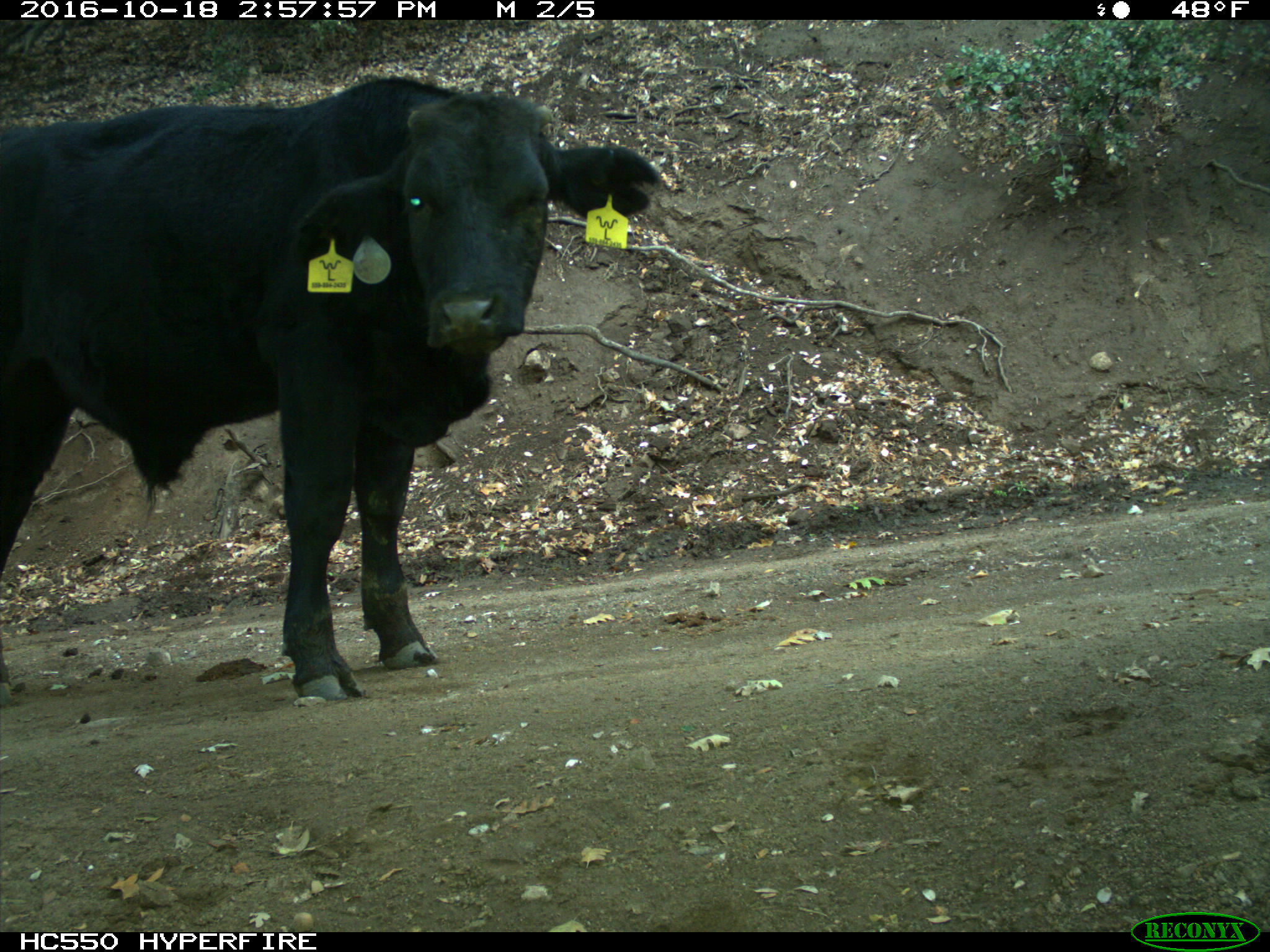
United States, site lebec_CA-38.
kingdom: Animalia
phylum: Chordata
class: Mammalia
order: Artiodactyla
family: Bovidae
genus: Bos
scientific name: Bos taurus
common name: domestic cow